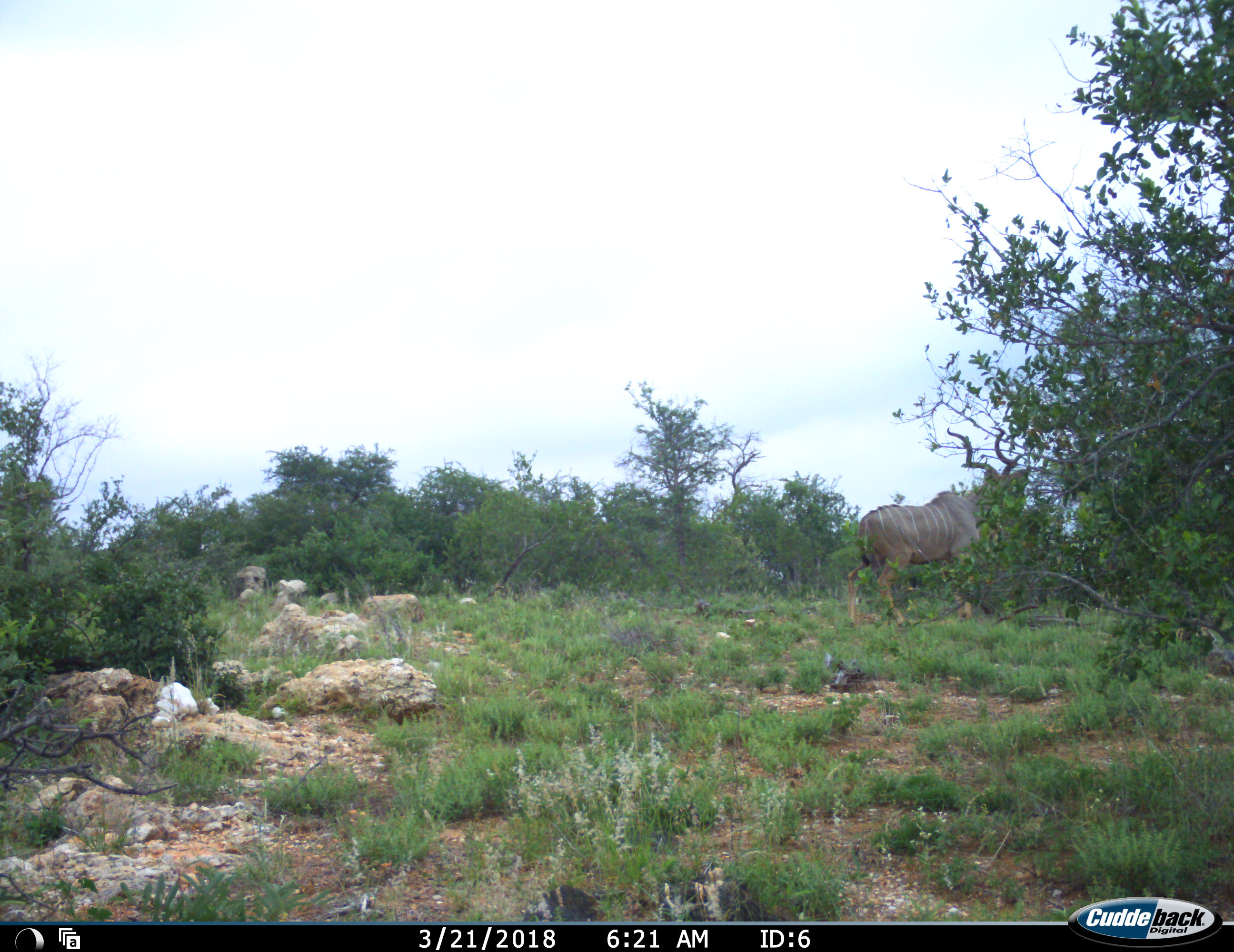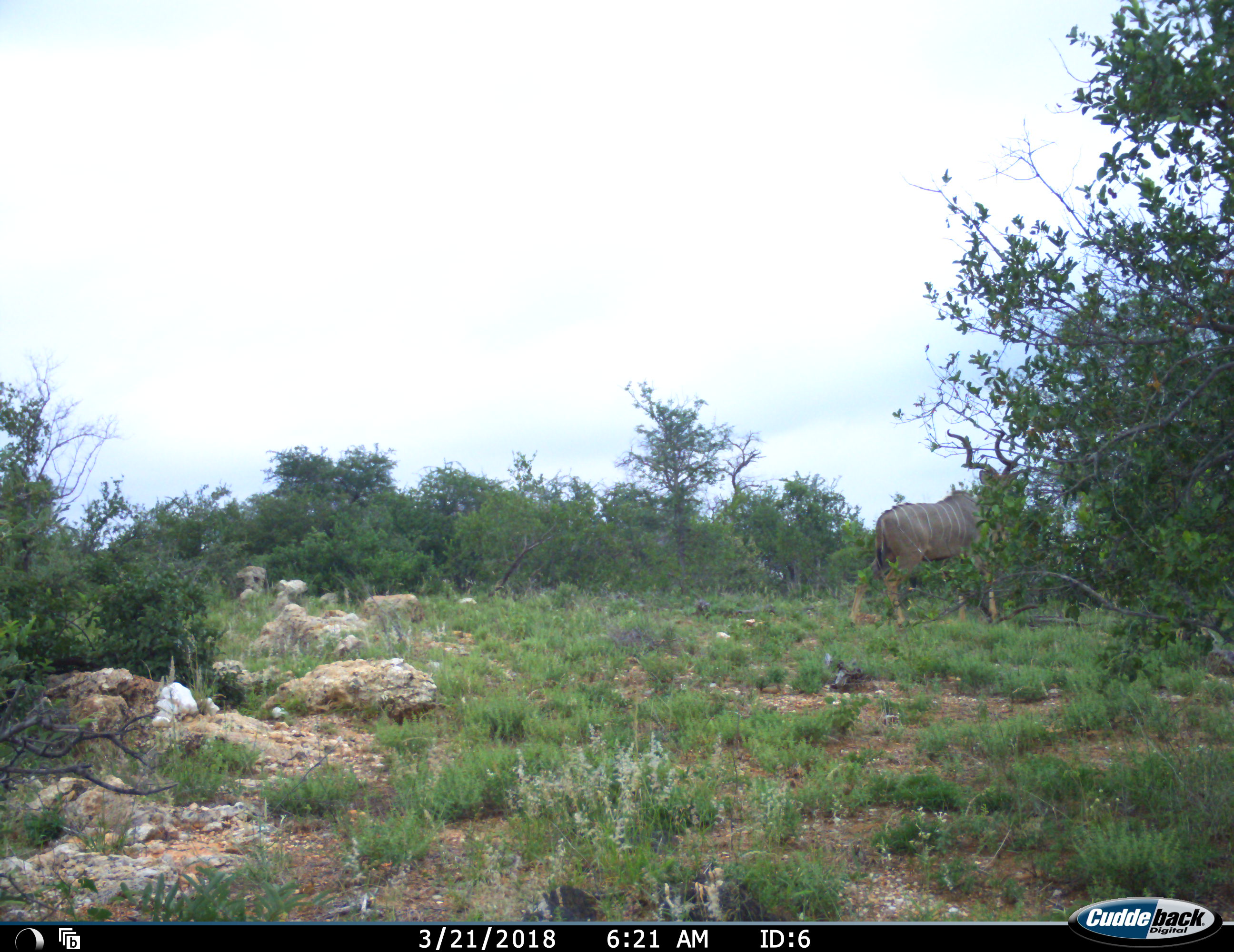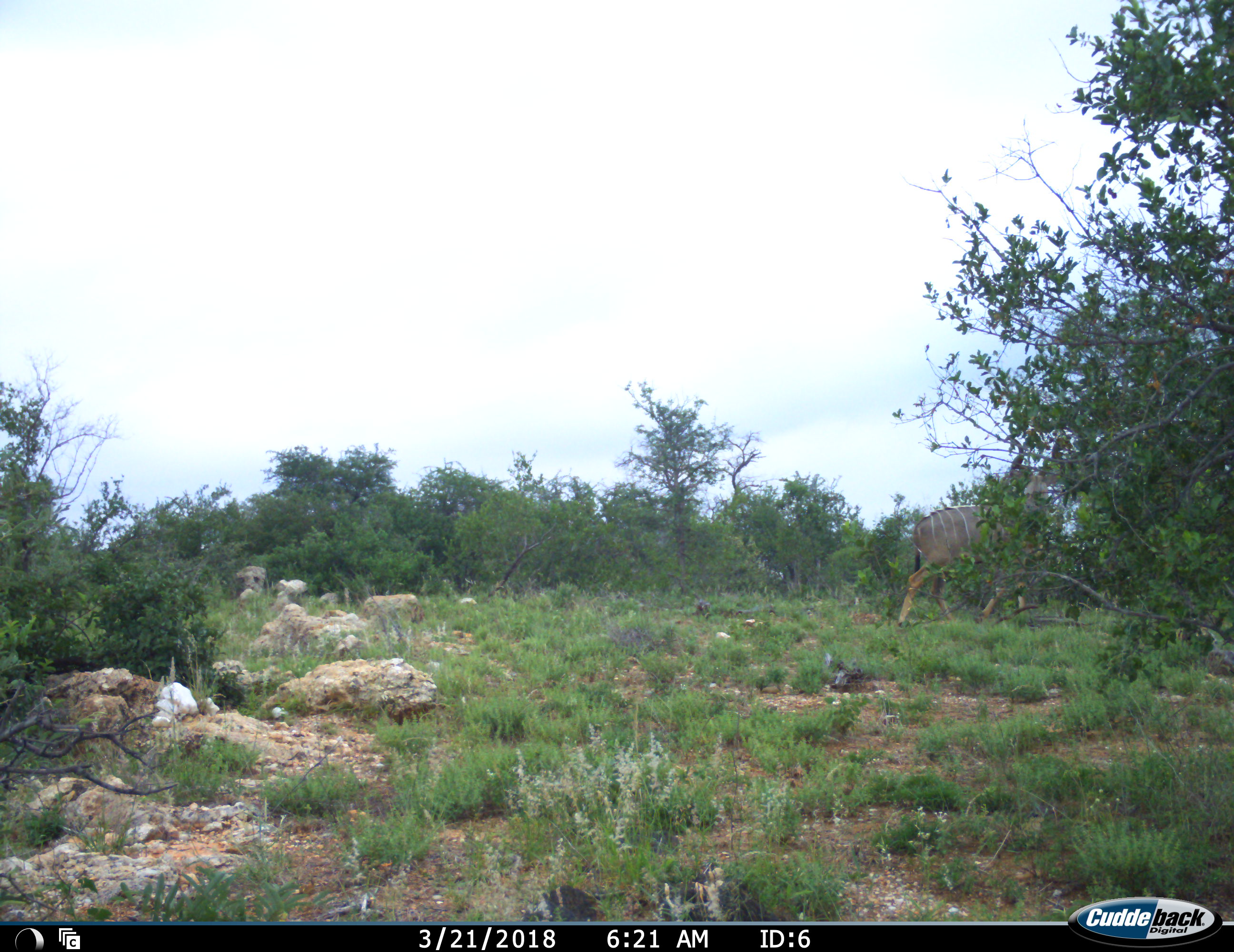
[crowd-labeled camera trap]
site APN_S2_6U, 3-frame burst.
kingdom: Animalia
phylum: Chordata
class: Mammalia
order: Artiodactyla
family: Bovidae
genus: Tragelaphus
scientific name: Tragelaphus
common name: kudu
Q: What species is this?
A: Kudu (Tragelaphus).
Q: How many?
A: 1.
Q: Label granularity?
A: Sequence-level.